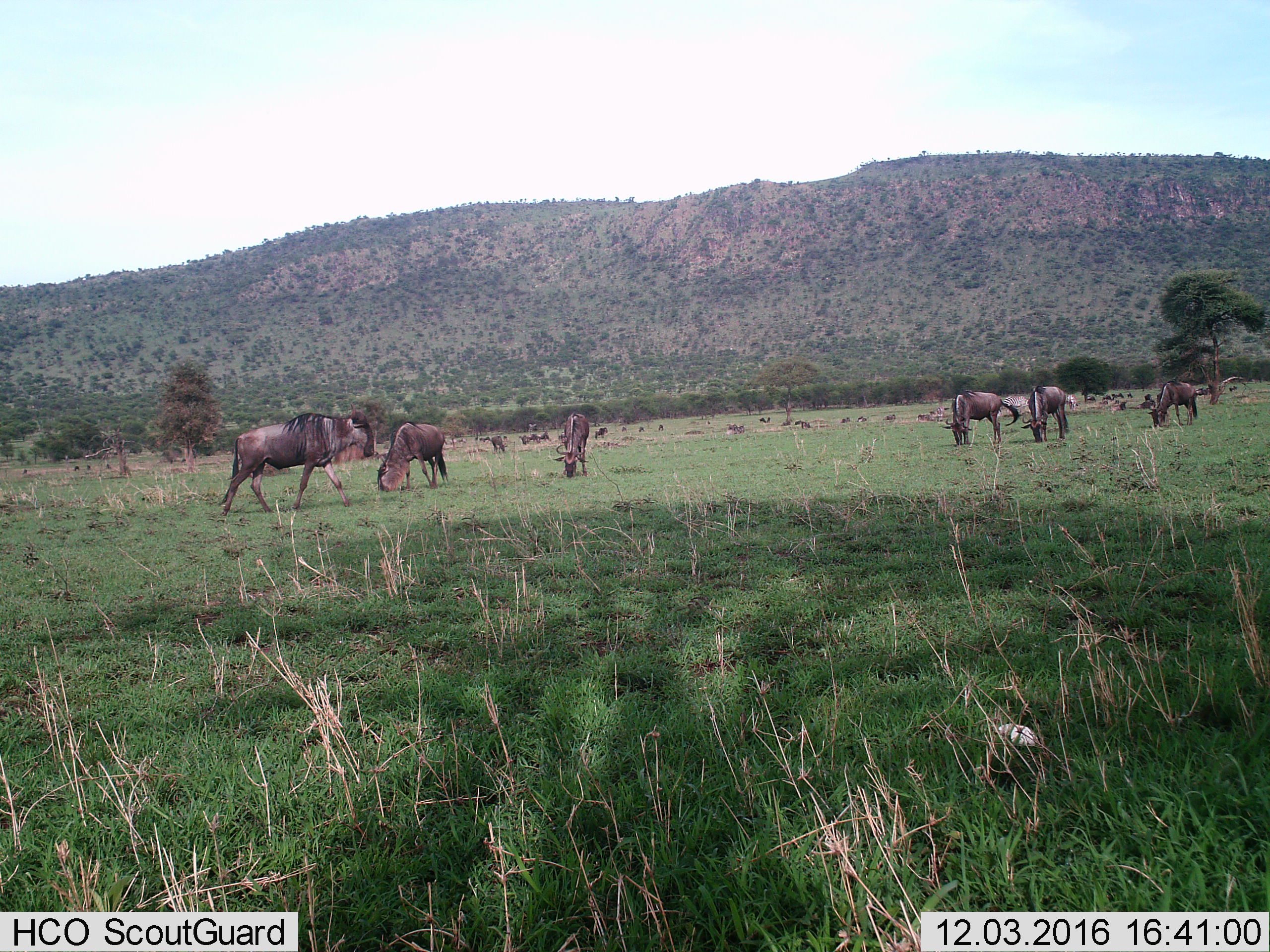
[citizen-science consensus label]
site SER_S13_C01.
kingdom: Animalia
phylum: Chordata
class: Mammalia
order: Artiodactyla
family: Bovidae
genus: Connochaetes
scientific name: Connochaetes taurinus taurinus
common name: blue wildebeest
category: wildebeestblue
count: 11-50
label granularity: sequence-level